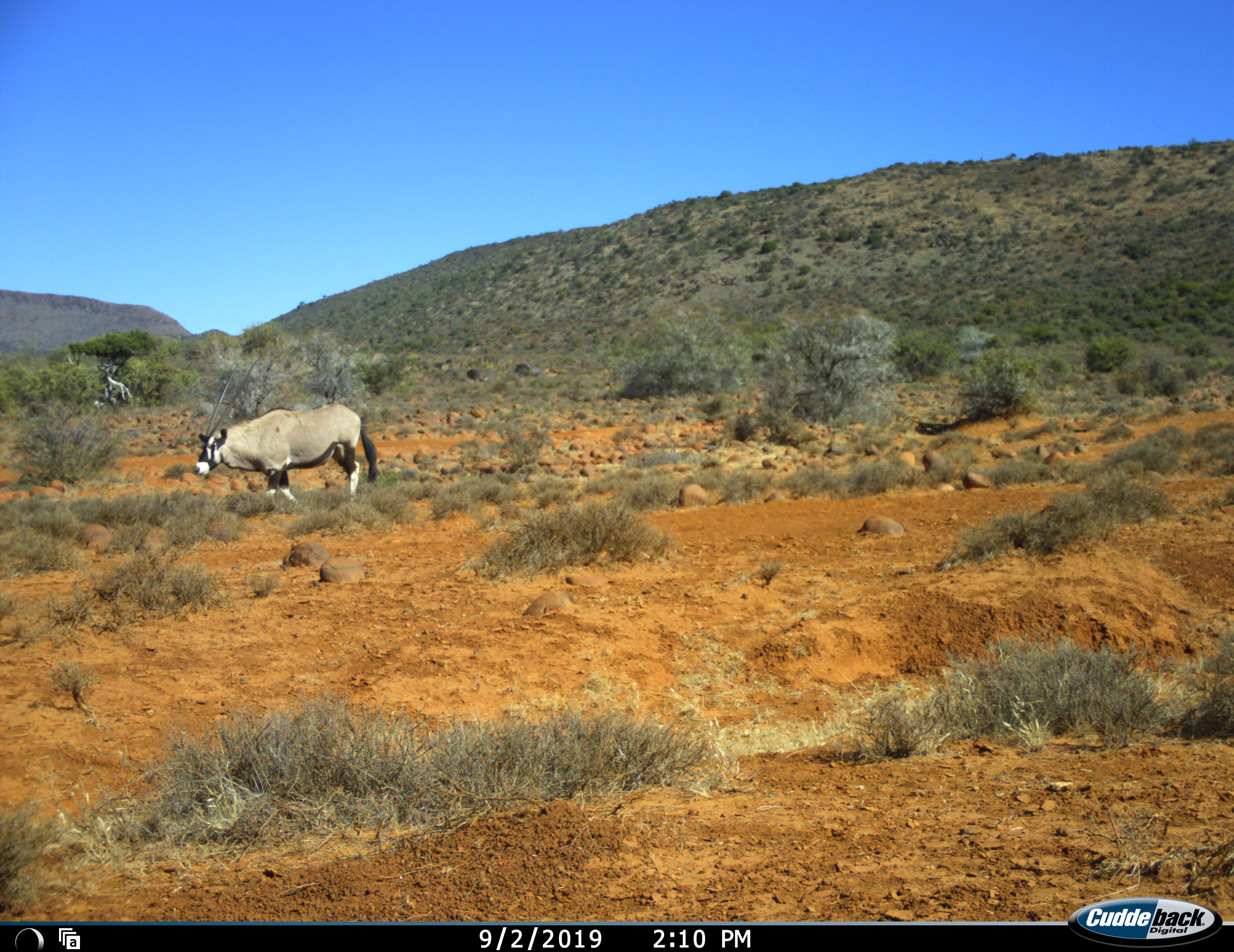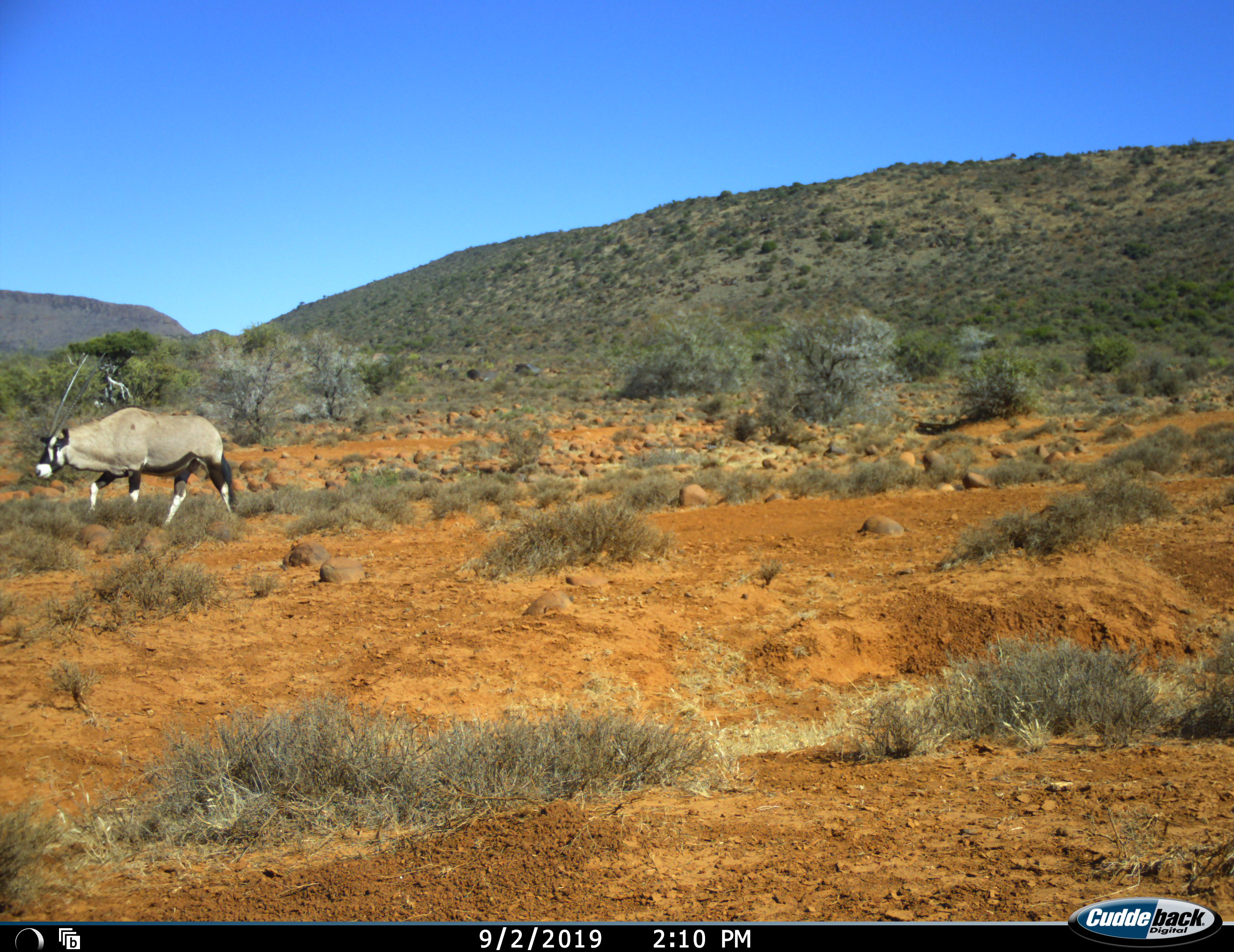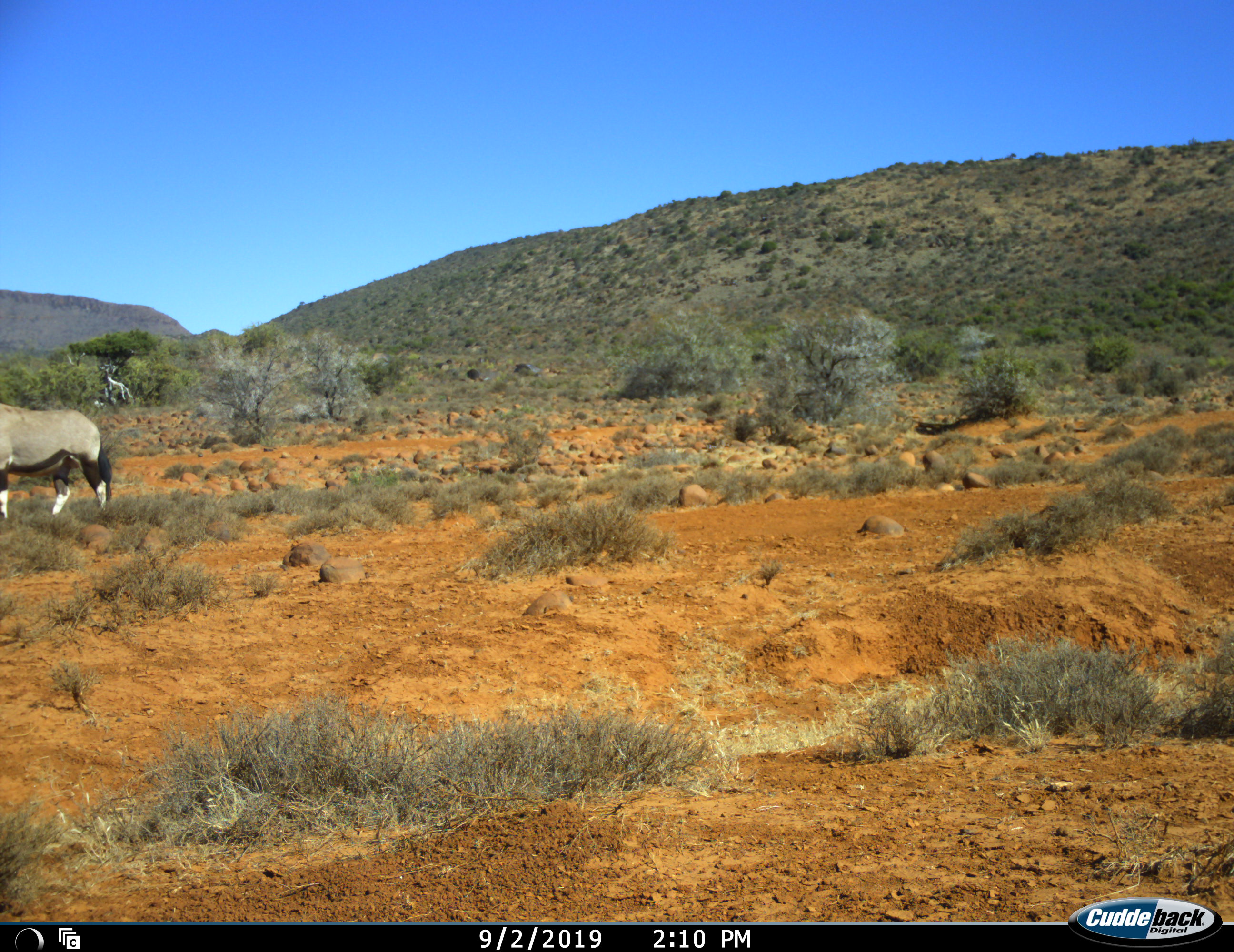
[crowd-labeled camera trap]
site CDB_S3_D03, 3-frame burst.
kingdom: Animalia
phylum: Chordata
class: Mammalia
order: Artiodactyla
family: Bovidae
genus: Oryx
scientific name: Oryx gazella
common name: gemsbok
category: oryx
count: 1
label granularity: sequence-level